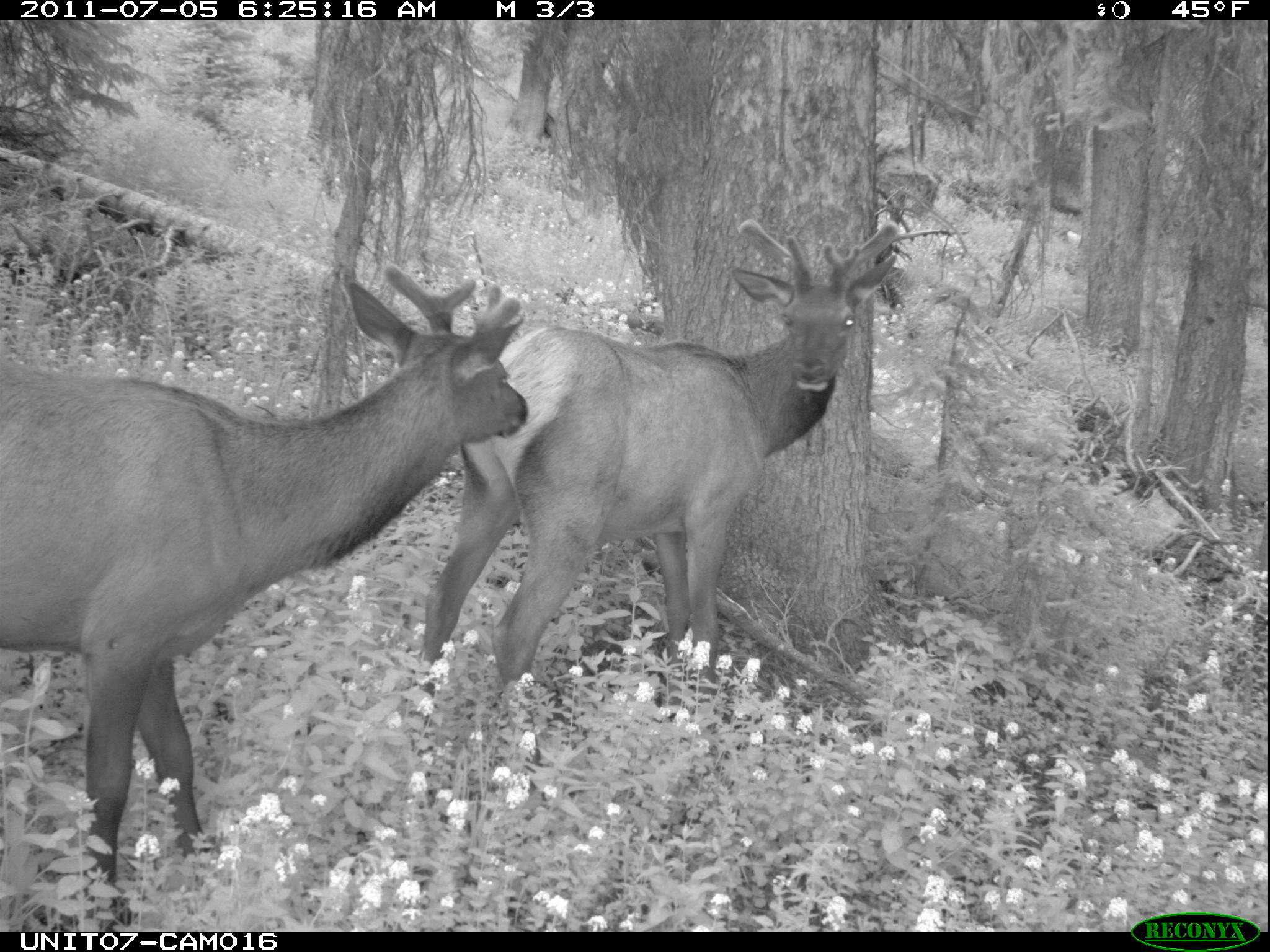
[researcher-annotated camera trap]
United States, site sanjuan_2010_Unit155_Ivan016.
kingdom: Animalia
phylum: Chordata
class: Mammalia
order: Artiodactyla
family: Cervidae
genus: Cervus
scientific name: Cervus elaphus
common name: red deer